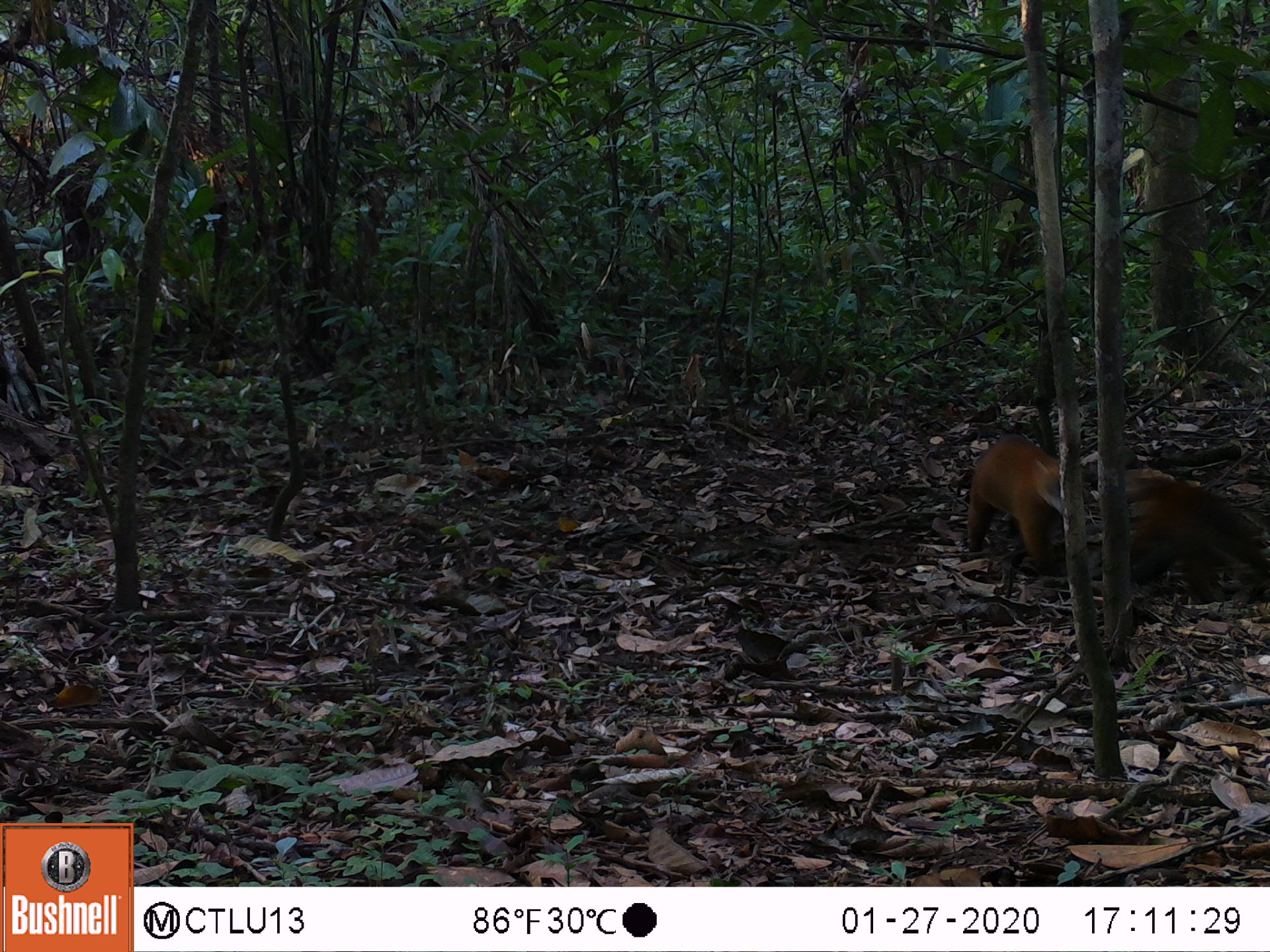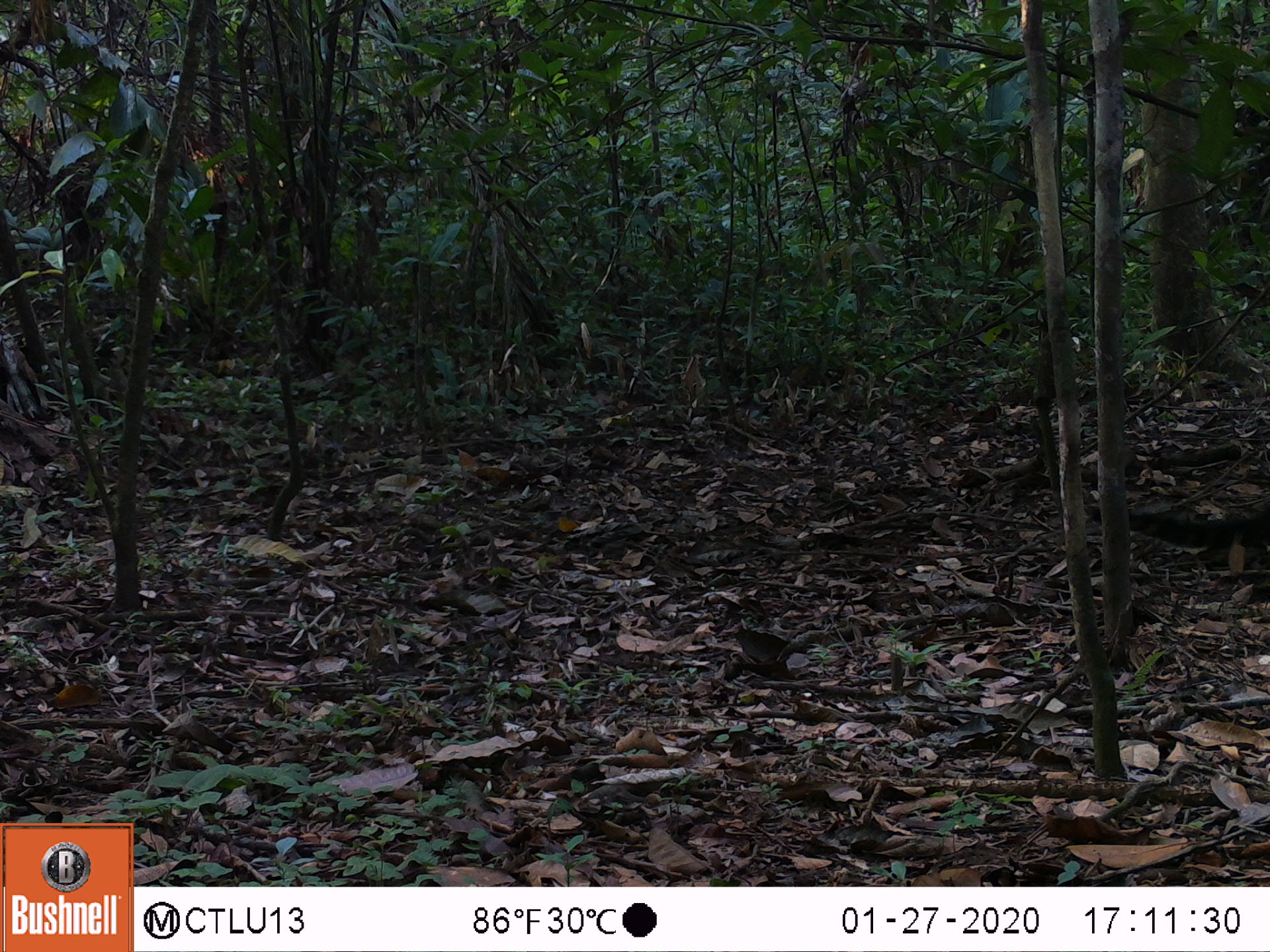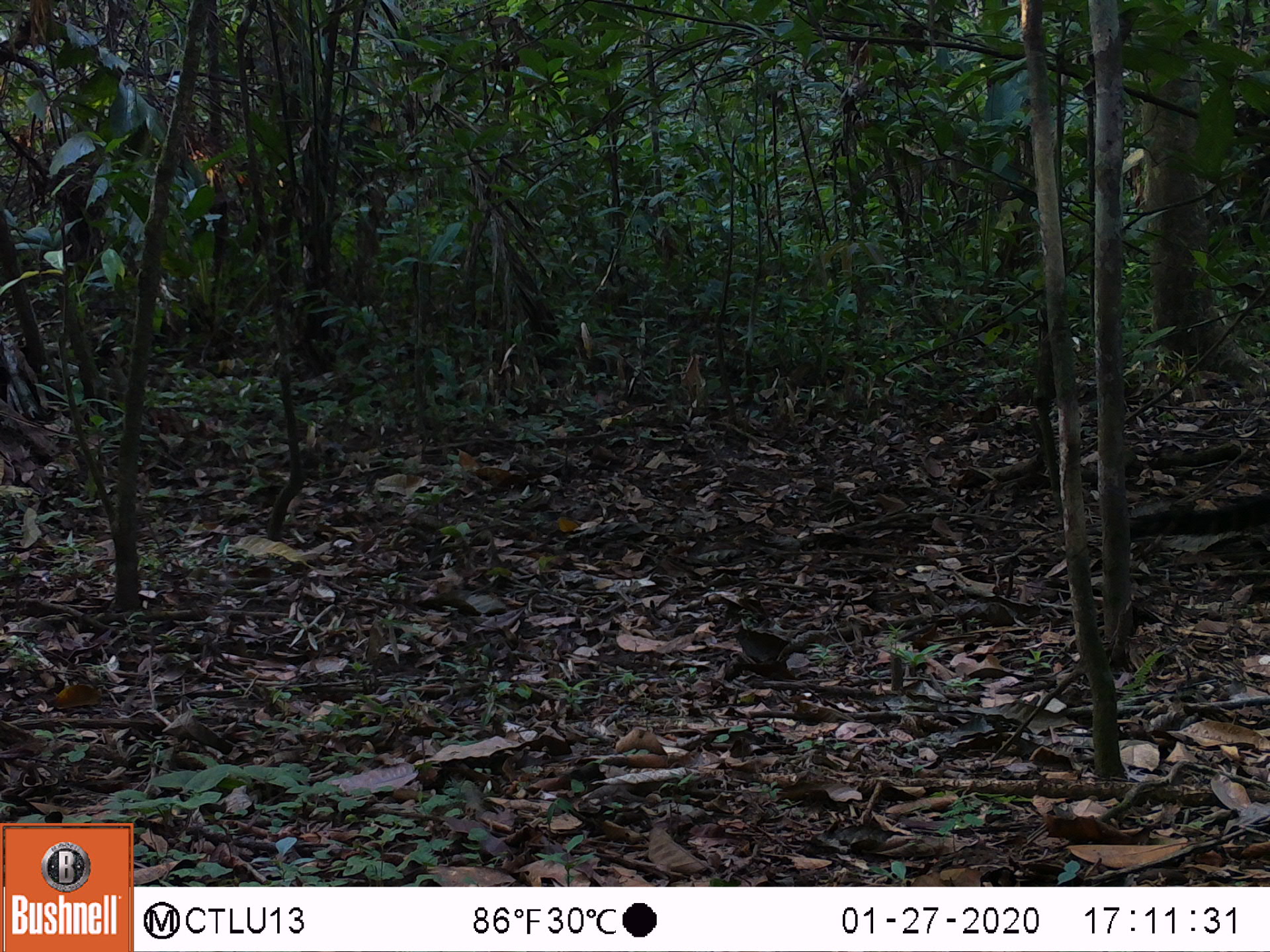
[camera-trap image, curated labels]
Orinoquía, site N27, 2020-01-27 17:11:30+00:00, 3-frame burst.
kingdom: Animalia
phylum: Chordata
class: Mammalia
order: Carnivora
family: Procyonidae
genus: Nasua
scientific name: Nasua nasua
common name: south american coati